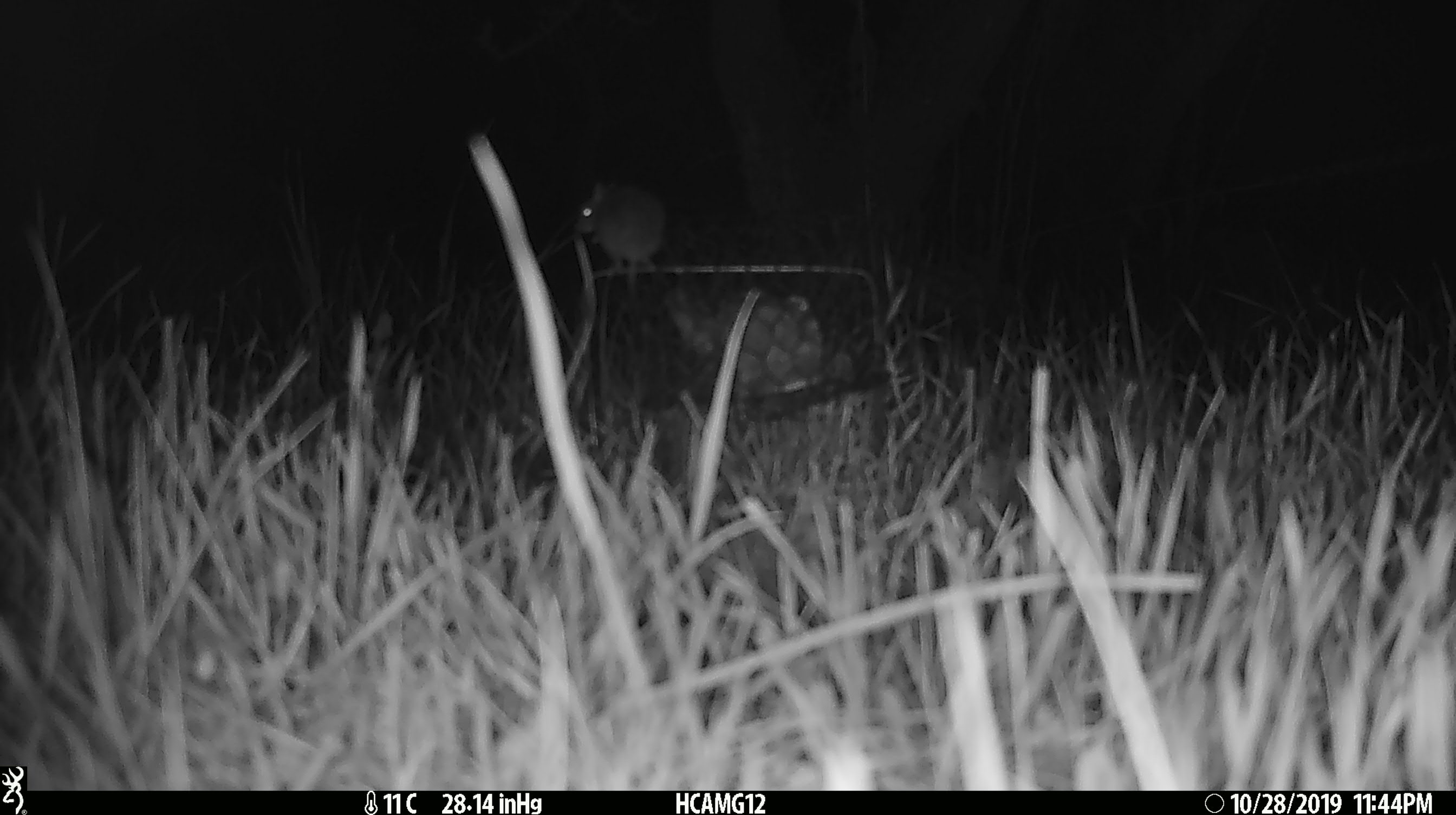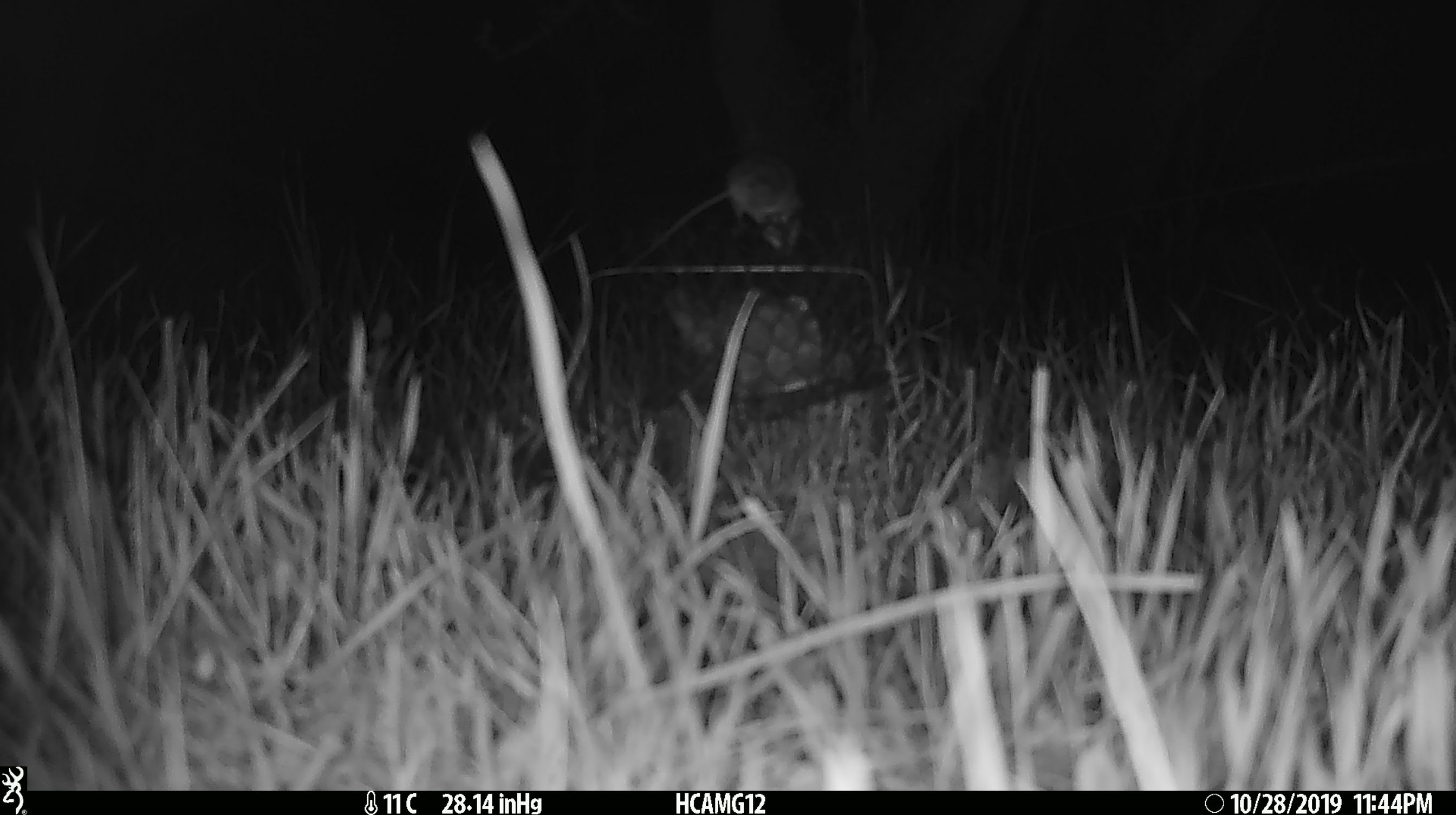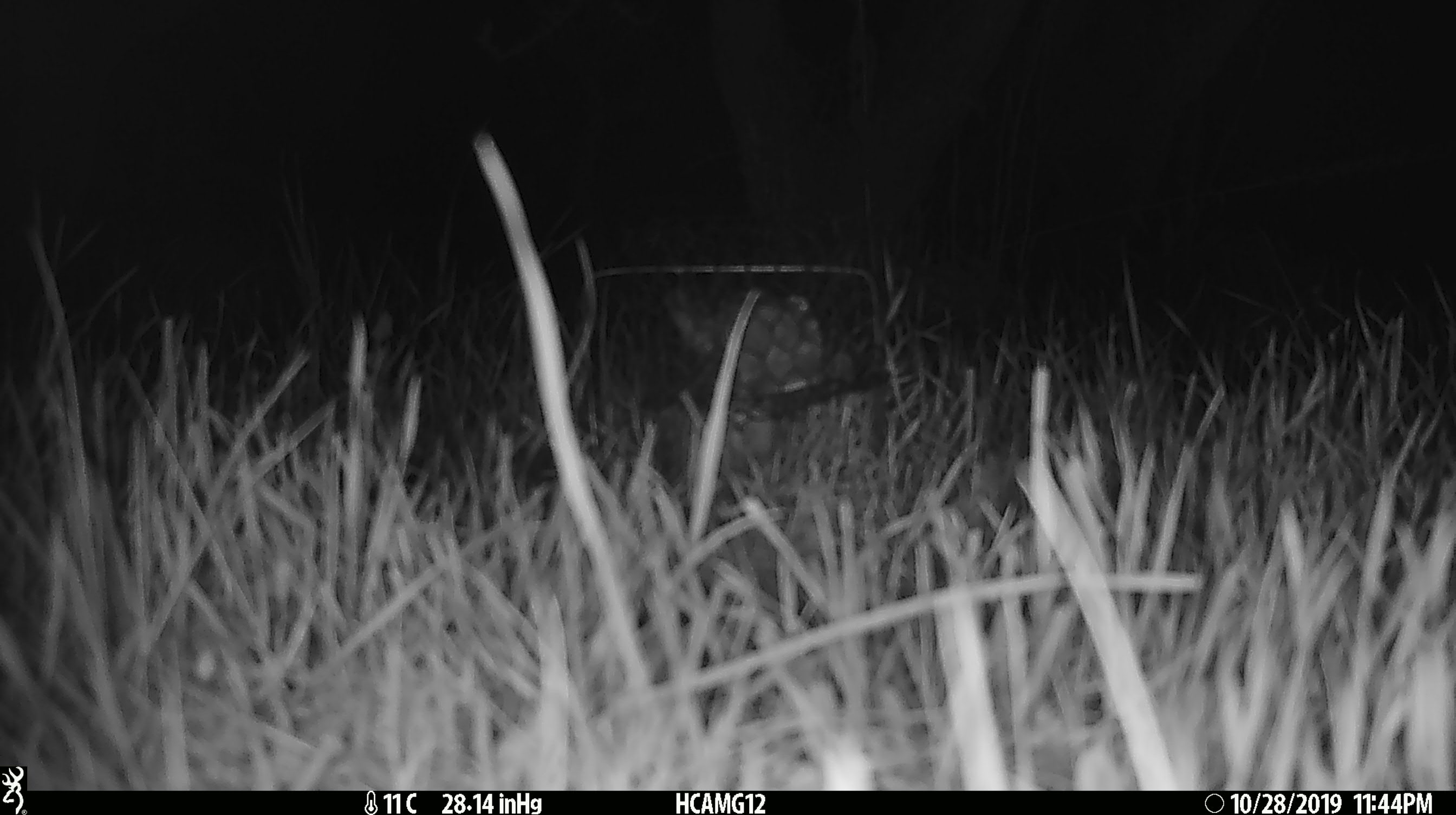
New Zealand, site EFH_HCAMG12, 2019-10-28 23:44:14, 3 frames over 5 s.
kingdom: Animalia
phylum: Chordata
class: Mammalia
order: Rodentia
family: Muridae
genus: Mus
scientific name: Mus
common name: mouse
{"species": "mouse (Mus)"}